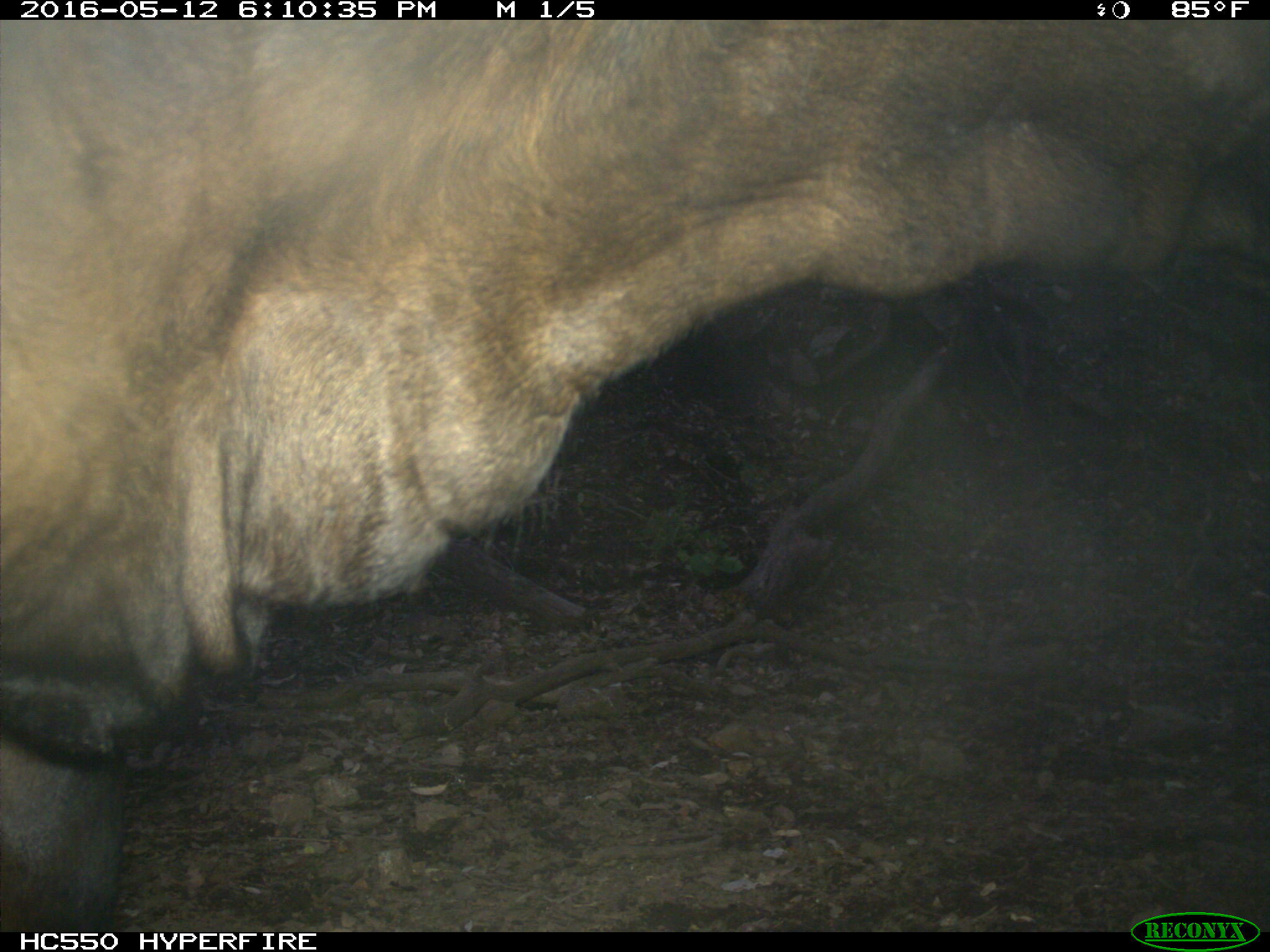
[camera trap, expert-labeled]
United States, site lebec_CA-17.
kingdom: Animalia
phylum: Chordata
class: Mammalia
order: Artiodactyla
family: Bovidae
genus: Bos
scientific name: Bos taurus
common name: domestic cow